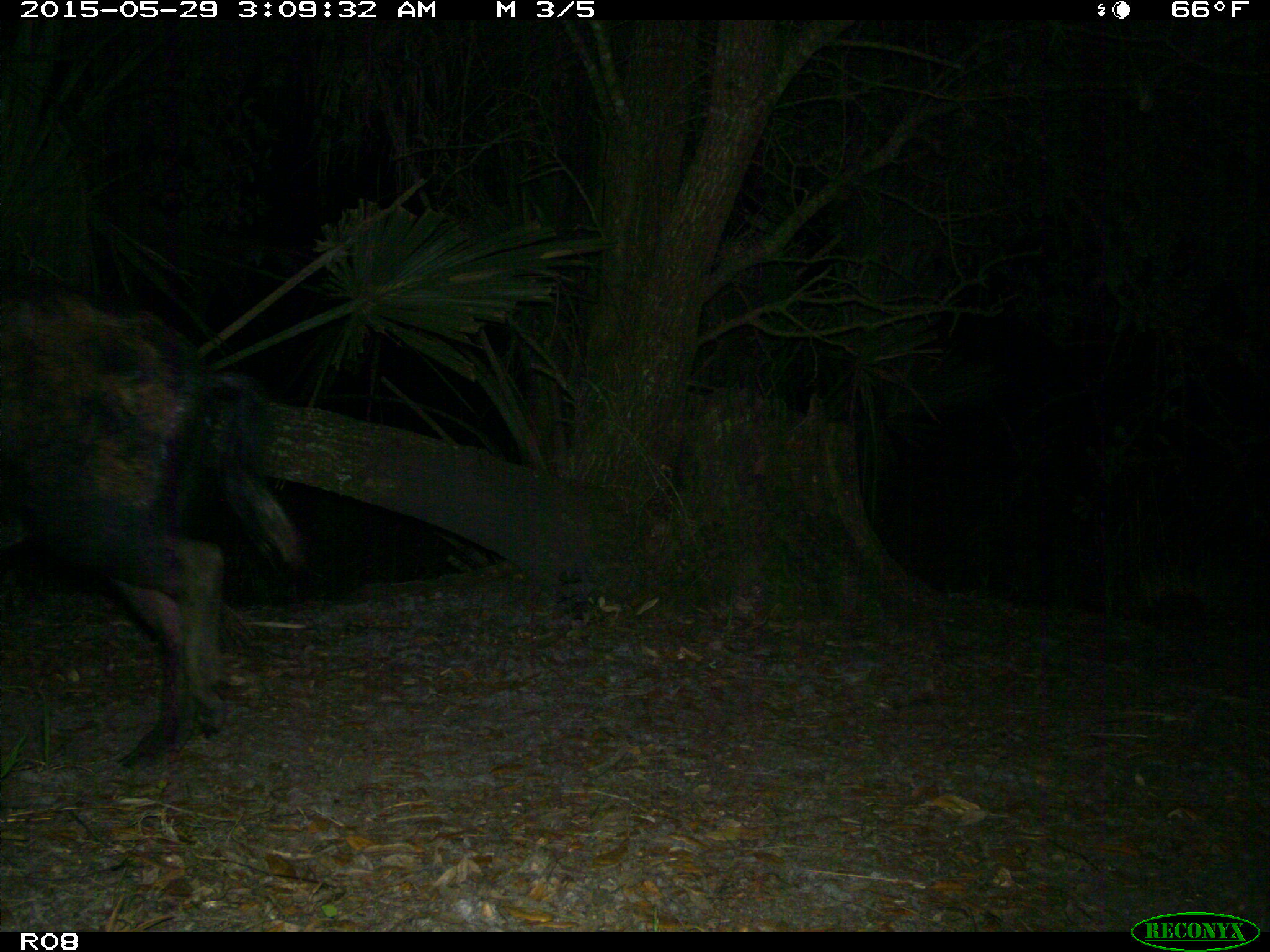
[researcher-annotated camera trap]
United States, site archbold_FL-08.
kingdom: Animalia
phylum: Chordata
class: Mammalia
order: Artiodactyla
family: Suidae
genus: Sus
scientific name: Sus scrofa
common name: wild boar